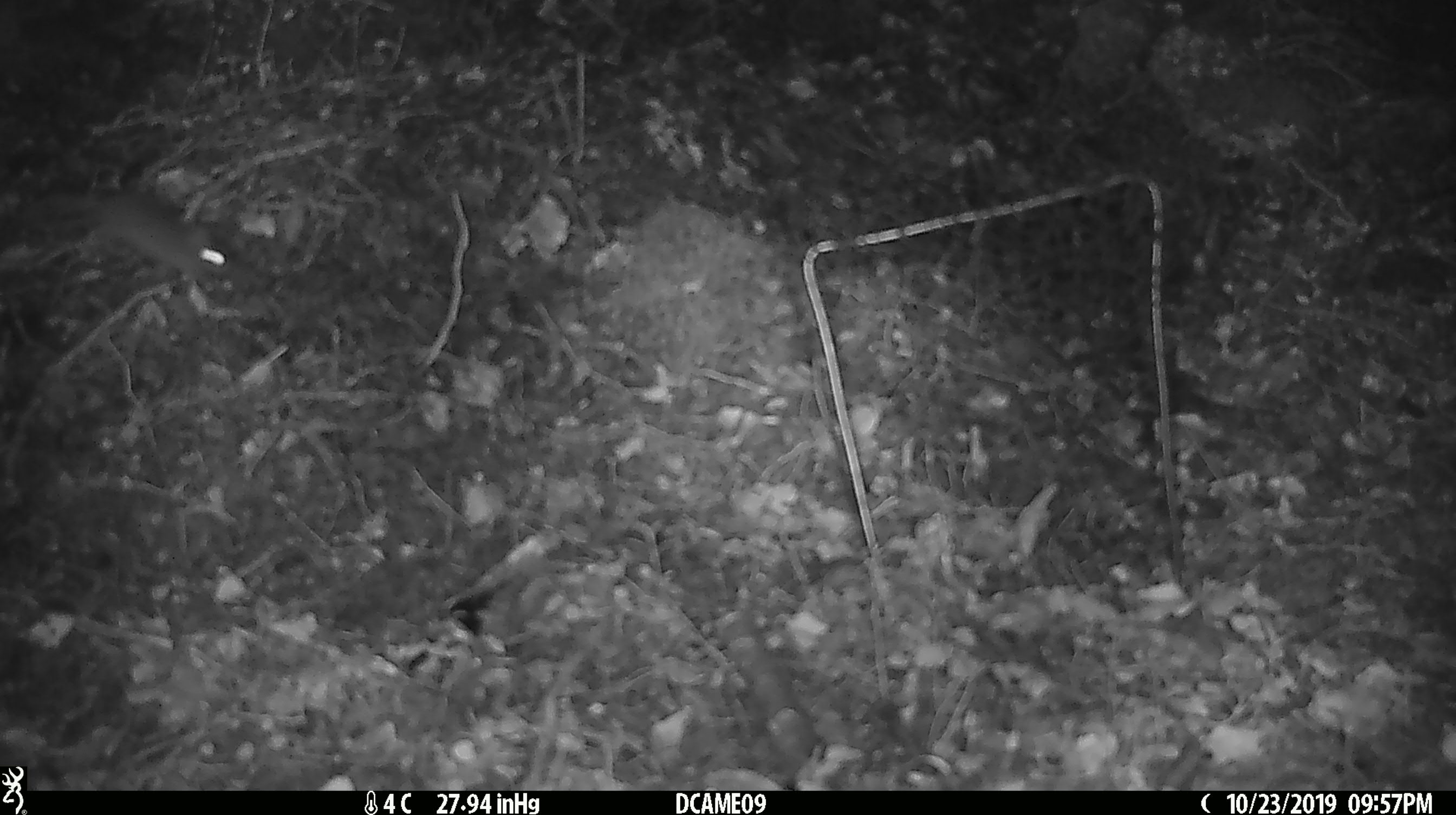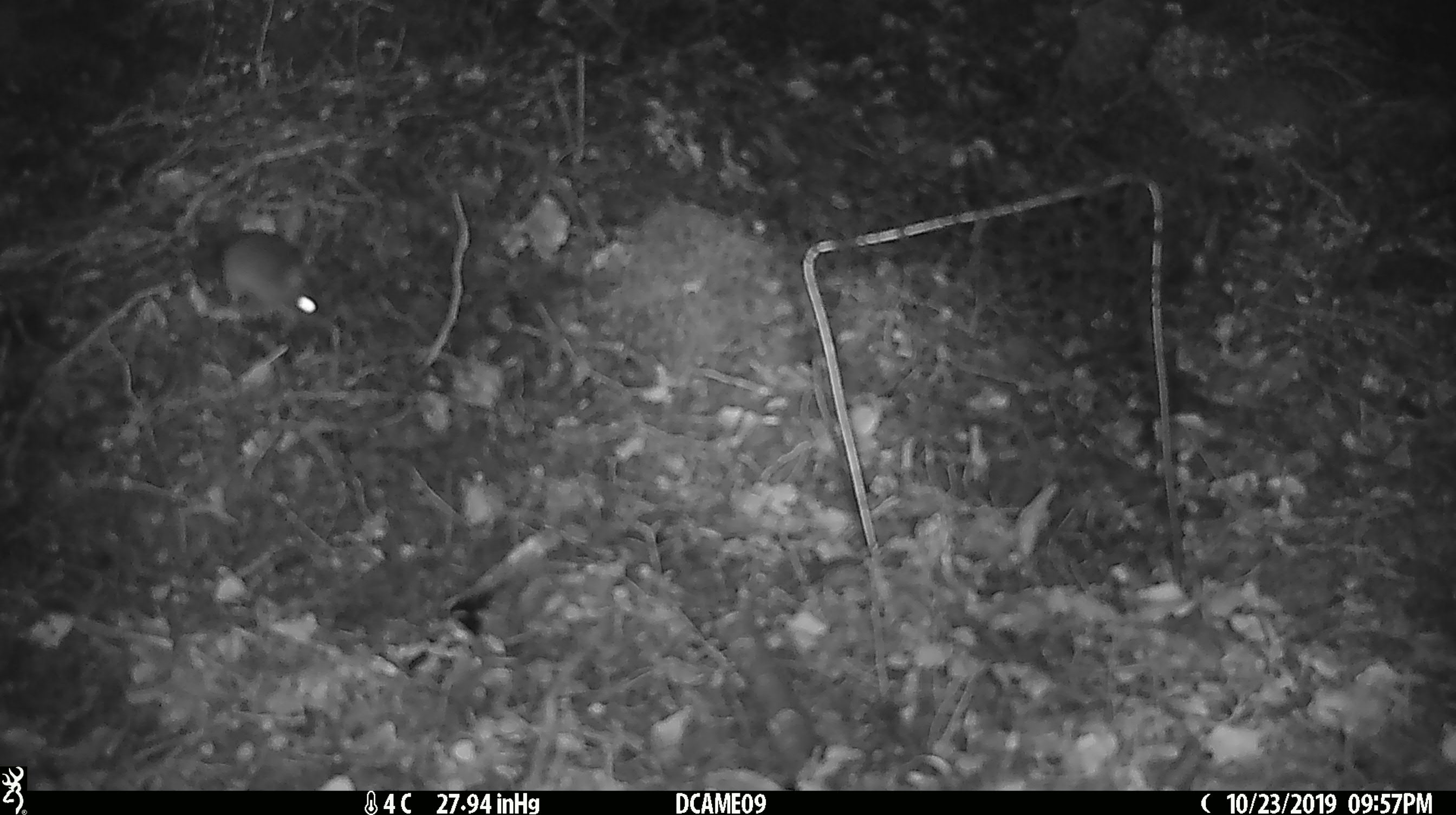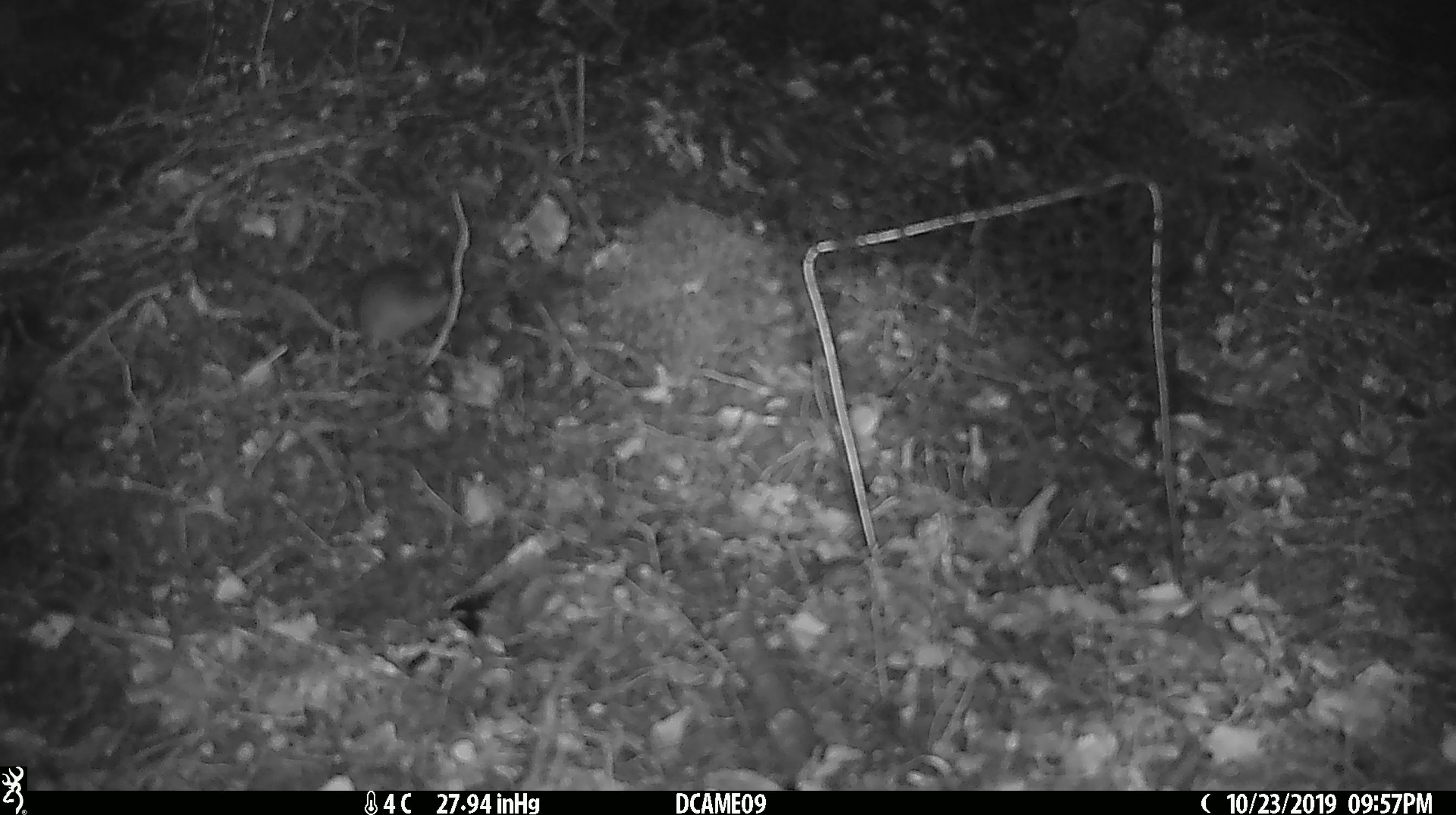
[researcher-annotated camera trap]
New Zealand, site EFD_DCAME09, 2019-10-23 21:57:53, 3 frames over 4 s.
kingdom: Animalia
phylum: Chordata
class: Mammalia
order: Rodentia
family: Muridae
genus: Mus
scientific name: Mus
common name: mouse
Mouse (Mus).